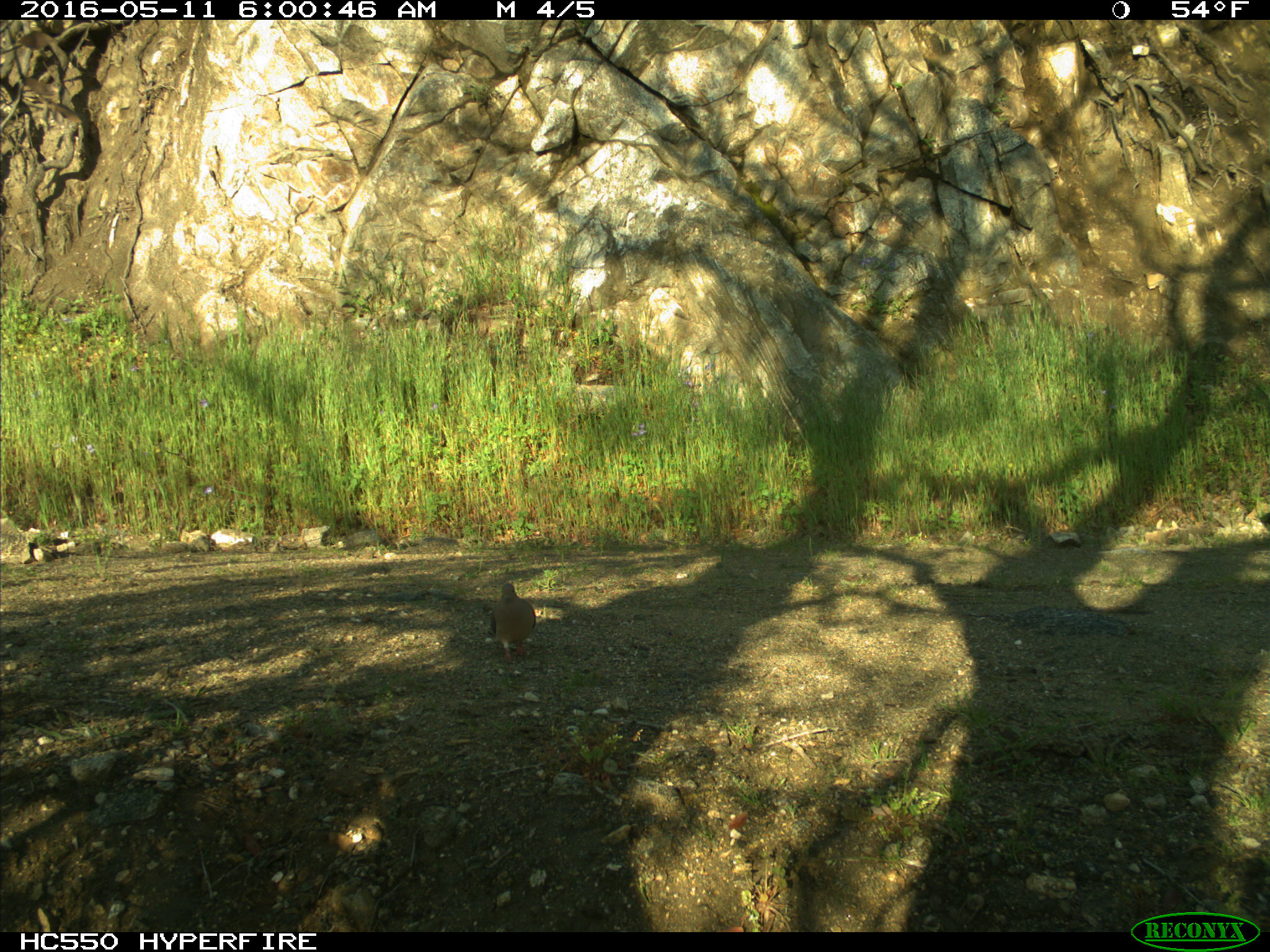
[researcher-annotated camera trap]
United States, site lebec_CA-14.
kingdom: Animalia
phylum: Chordata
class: Aves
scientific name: Aves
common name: birds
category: unidentified bird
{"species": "unidentified bird (birds) (Aves)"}